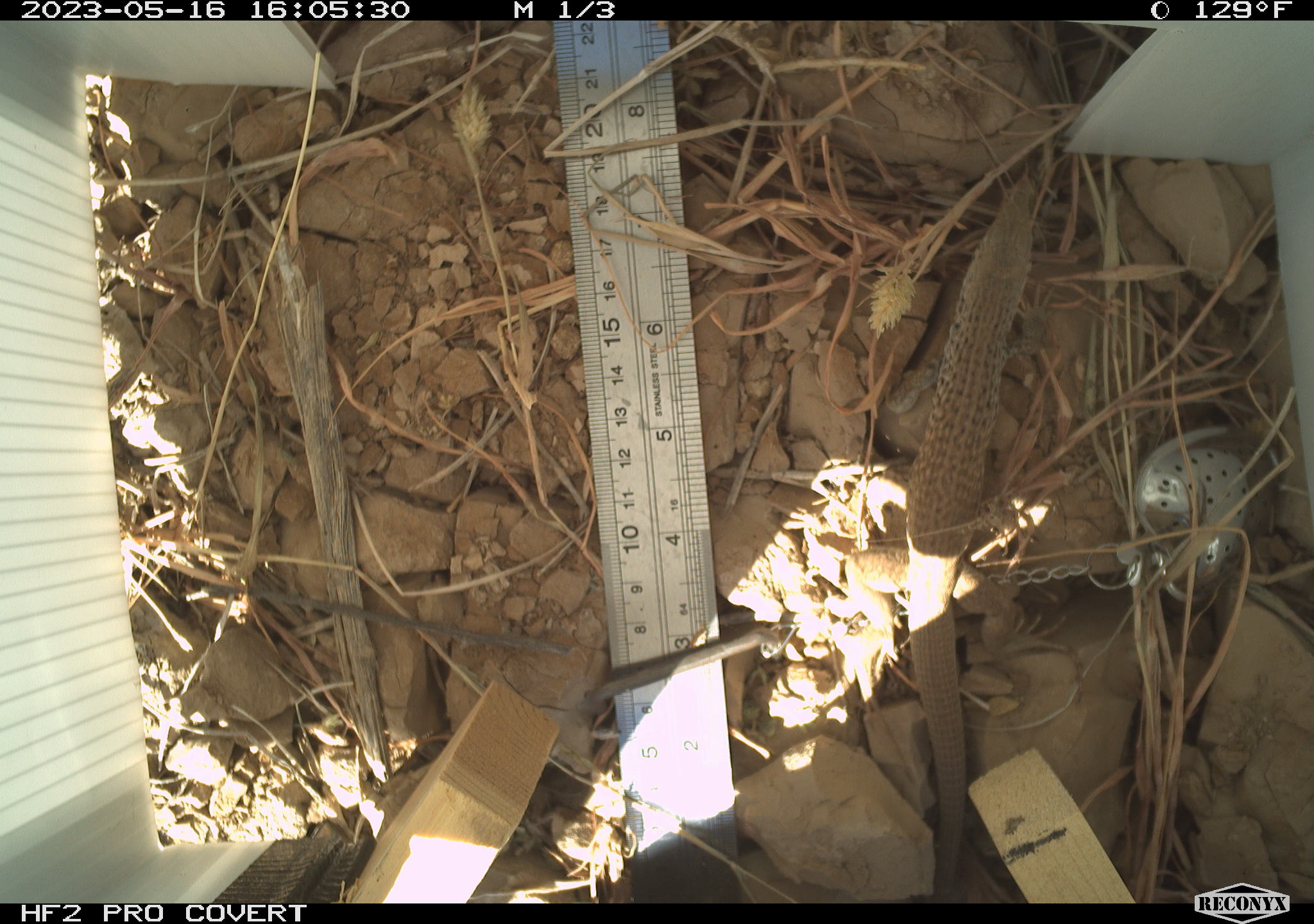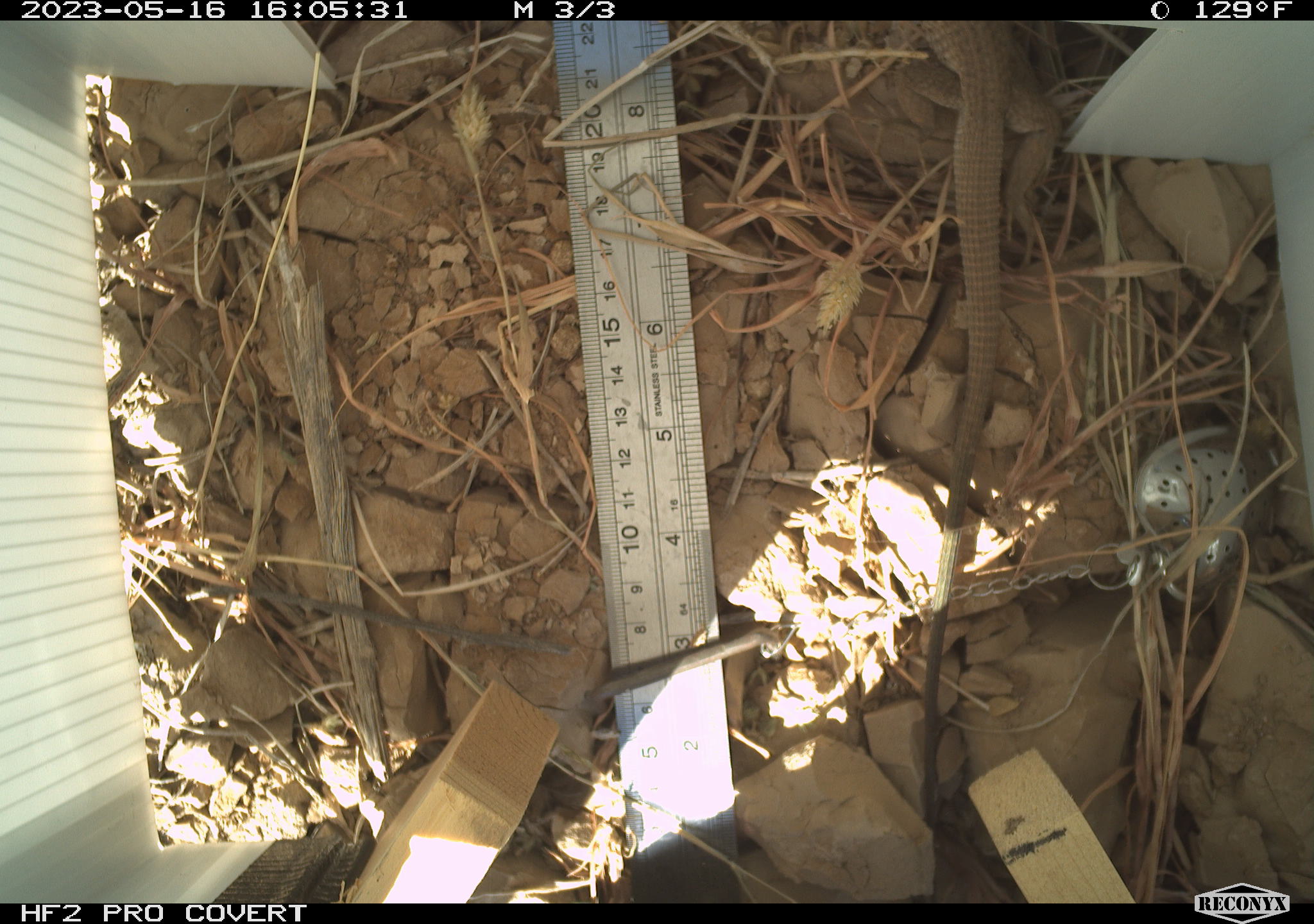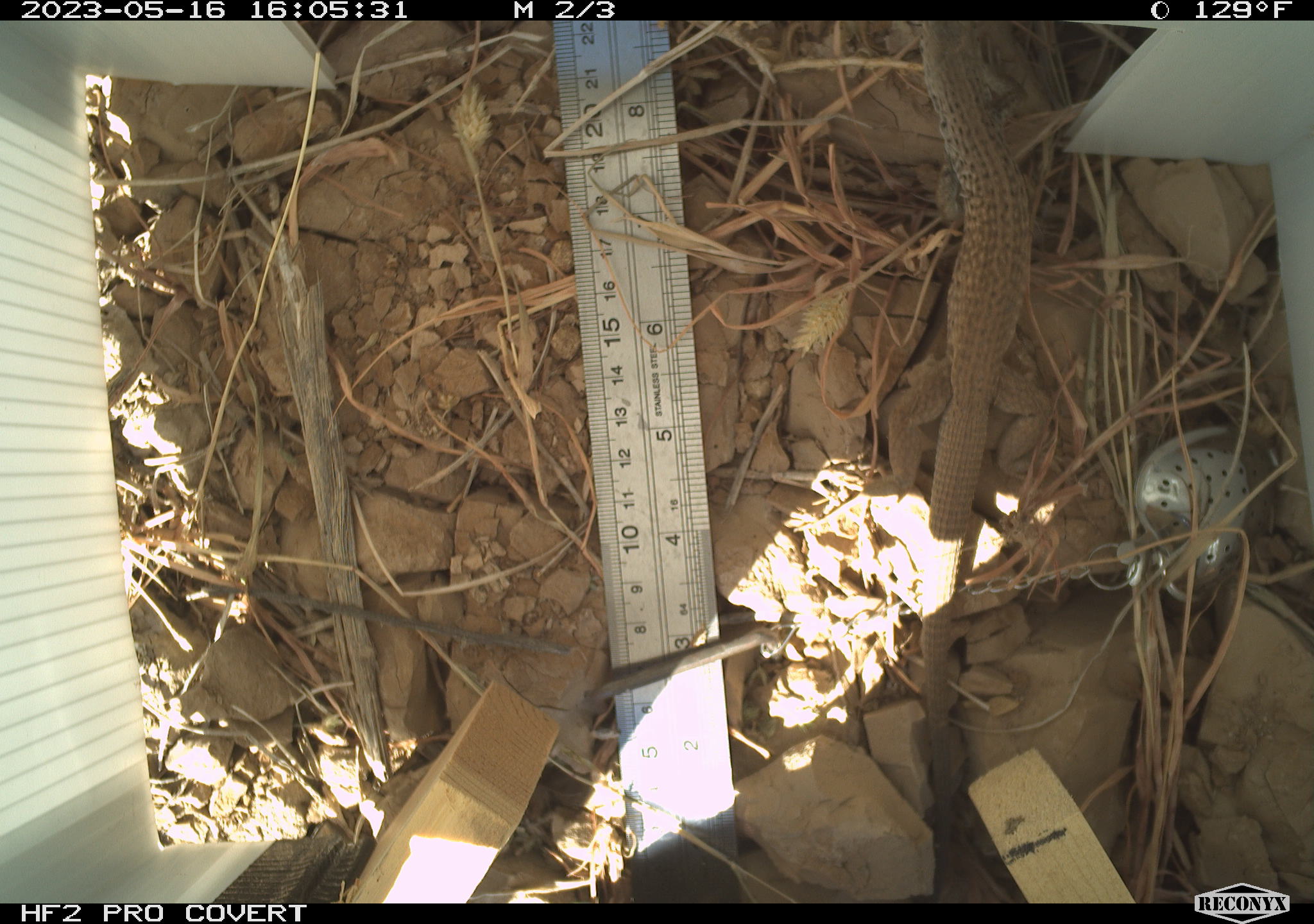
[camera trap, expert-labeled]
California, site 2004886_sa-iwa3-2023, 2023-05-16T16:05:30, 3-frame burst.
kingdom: Animalia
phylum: Chordata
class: Reptilia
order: Squamata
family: Teiidae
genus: Aspidoscelis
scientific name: Aspidoscelis tigris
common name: western whiptail